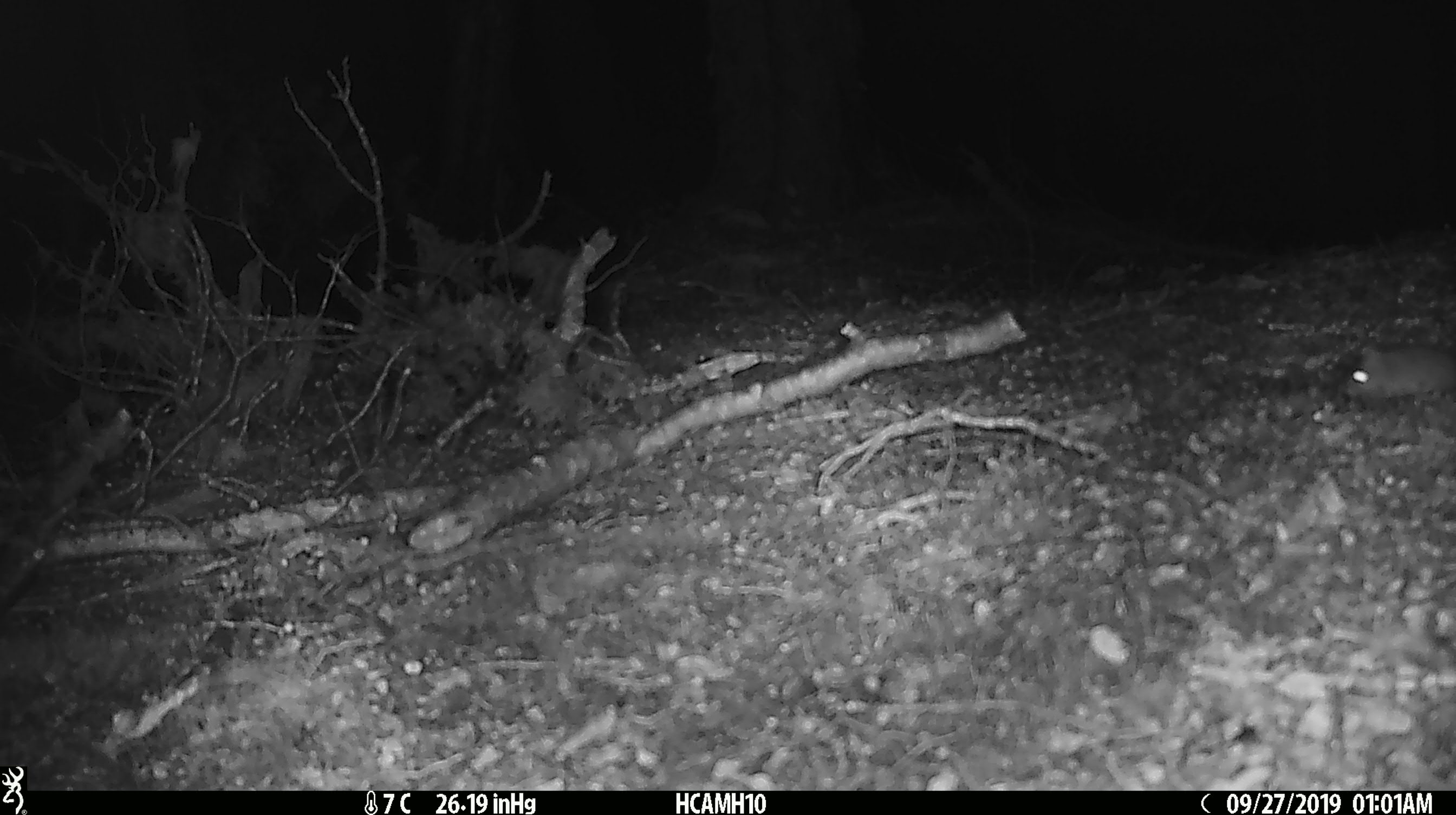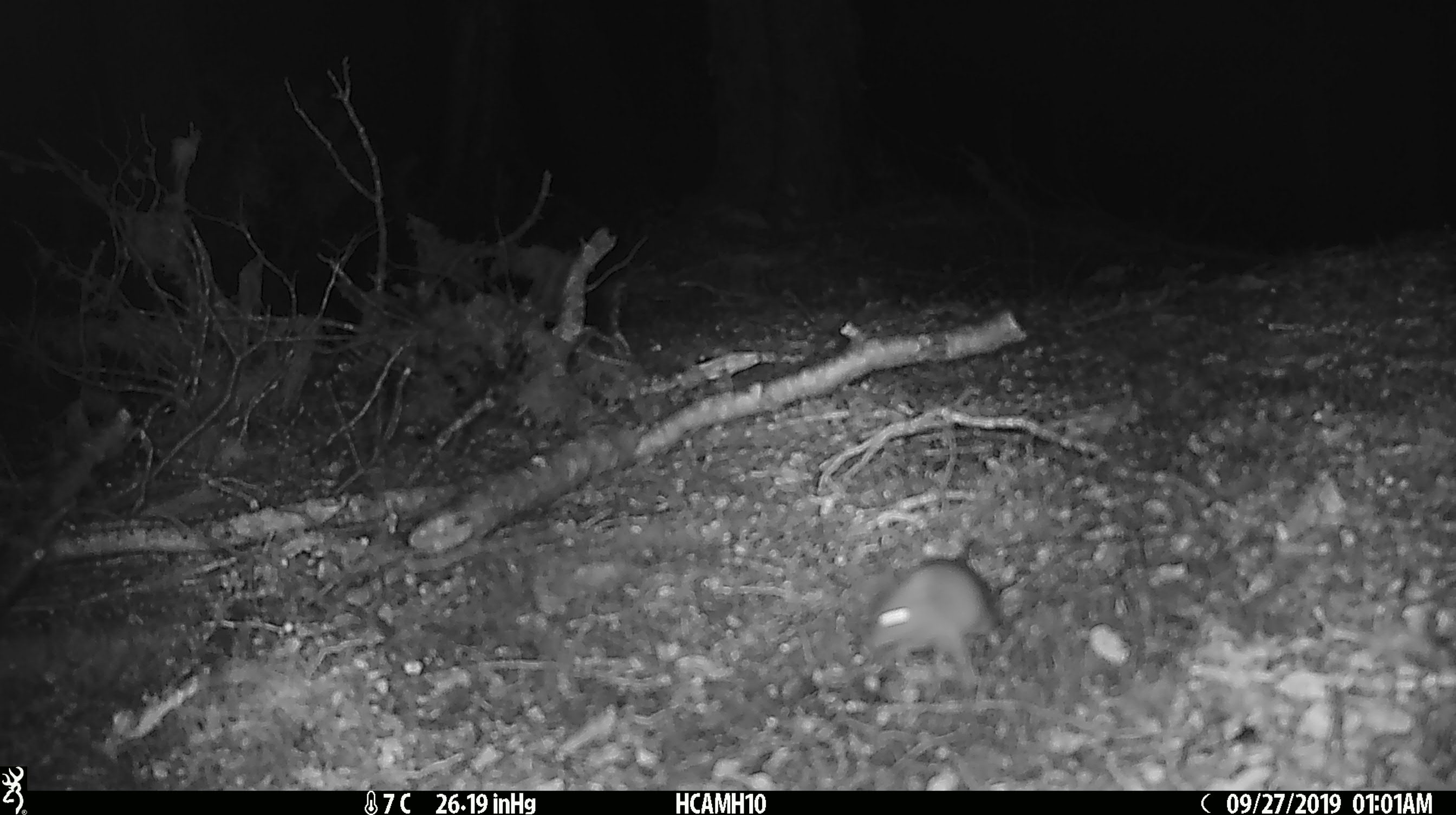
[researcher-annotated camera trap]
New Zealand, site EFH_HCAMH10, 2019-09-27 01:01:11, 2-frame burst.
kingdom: Animalia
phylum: Chordata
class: Mammalia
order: Rodentia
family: Muridae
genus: Mus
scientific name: Mus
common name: mouse